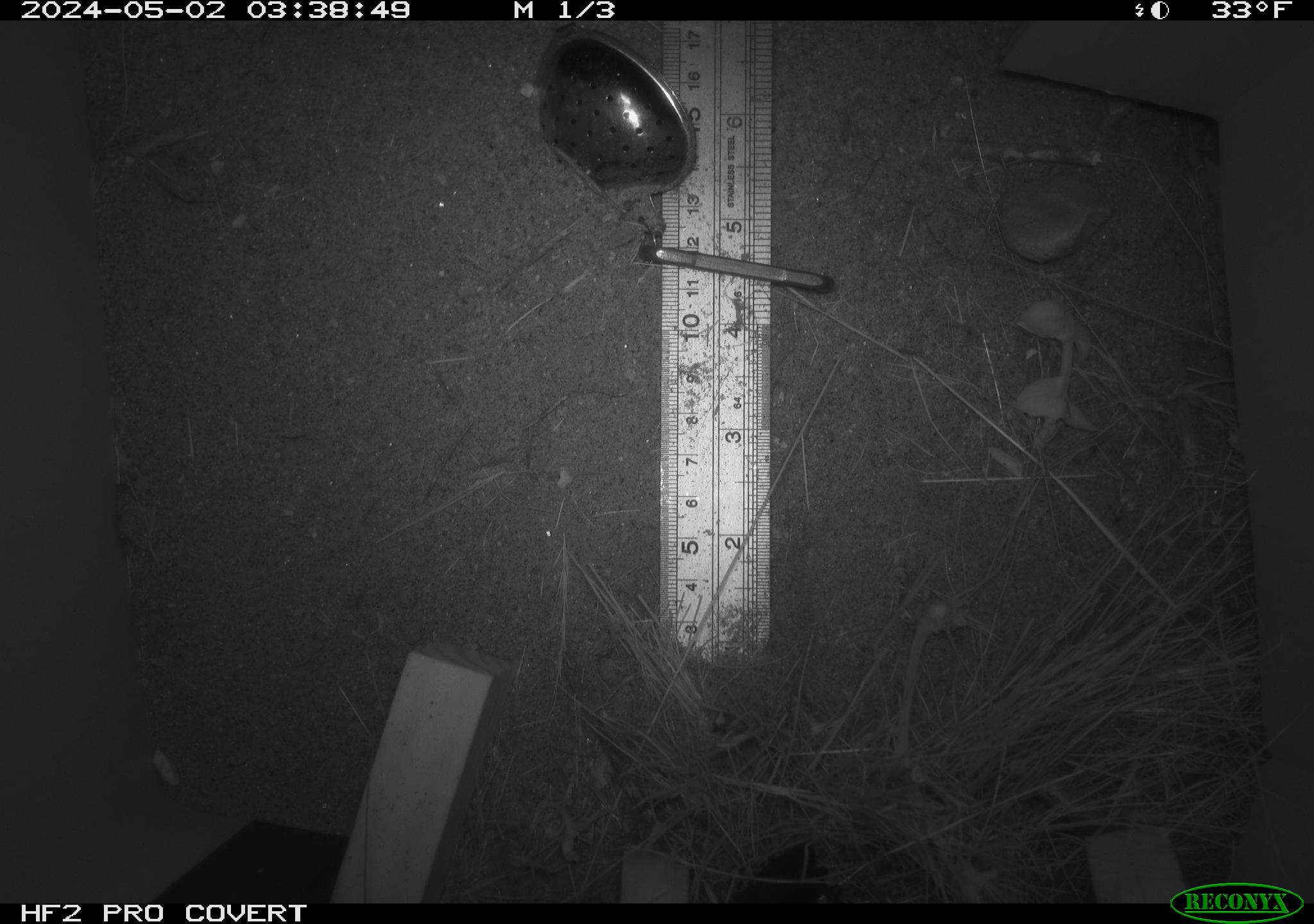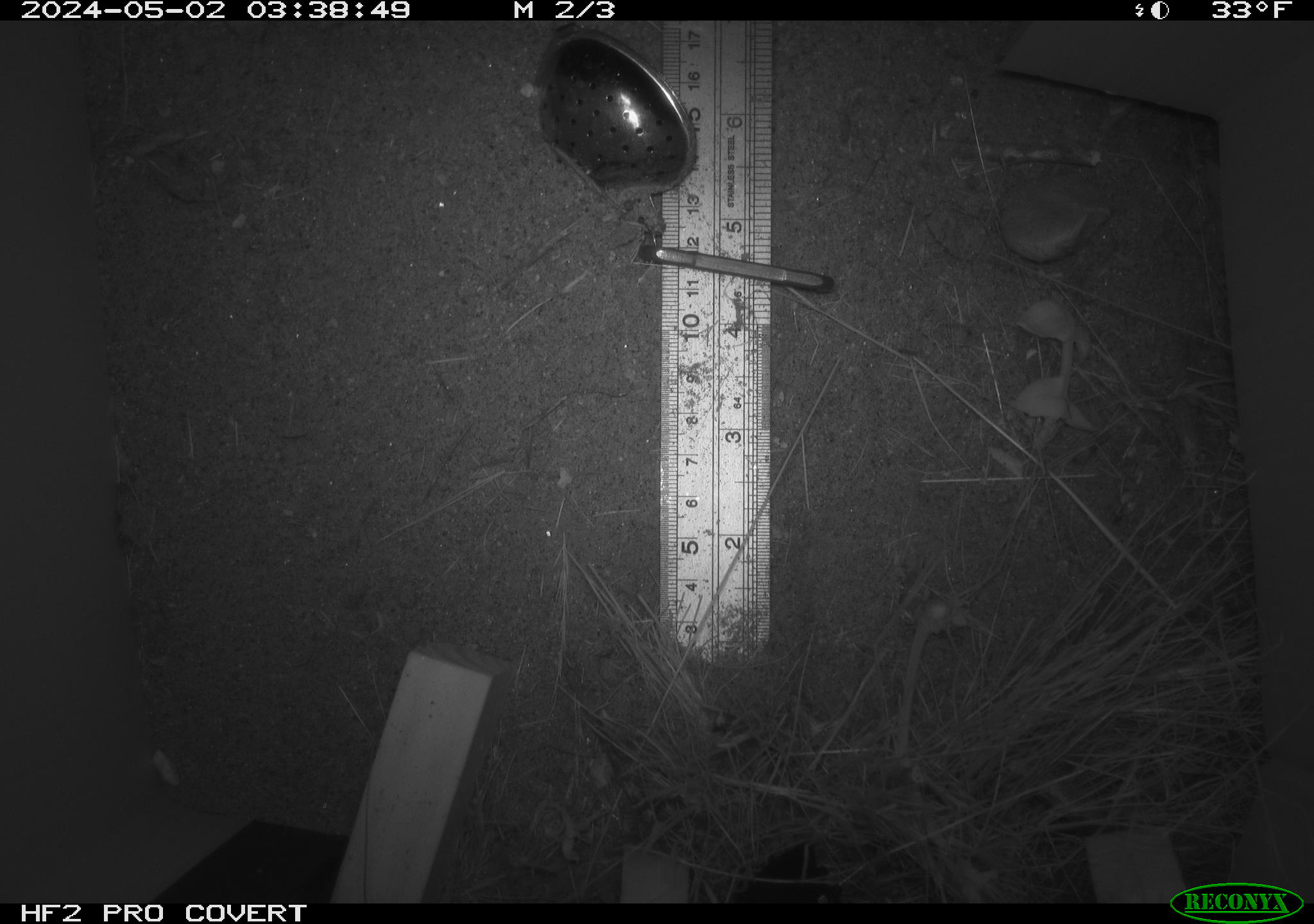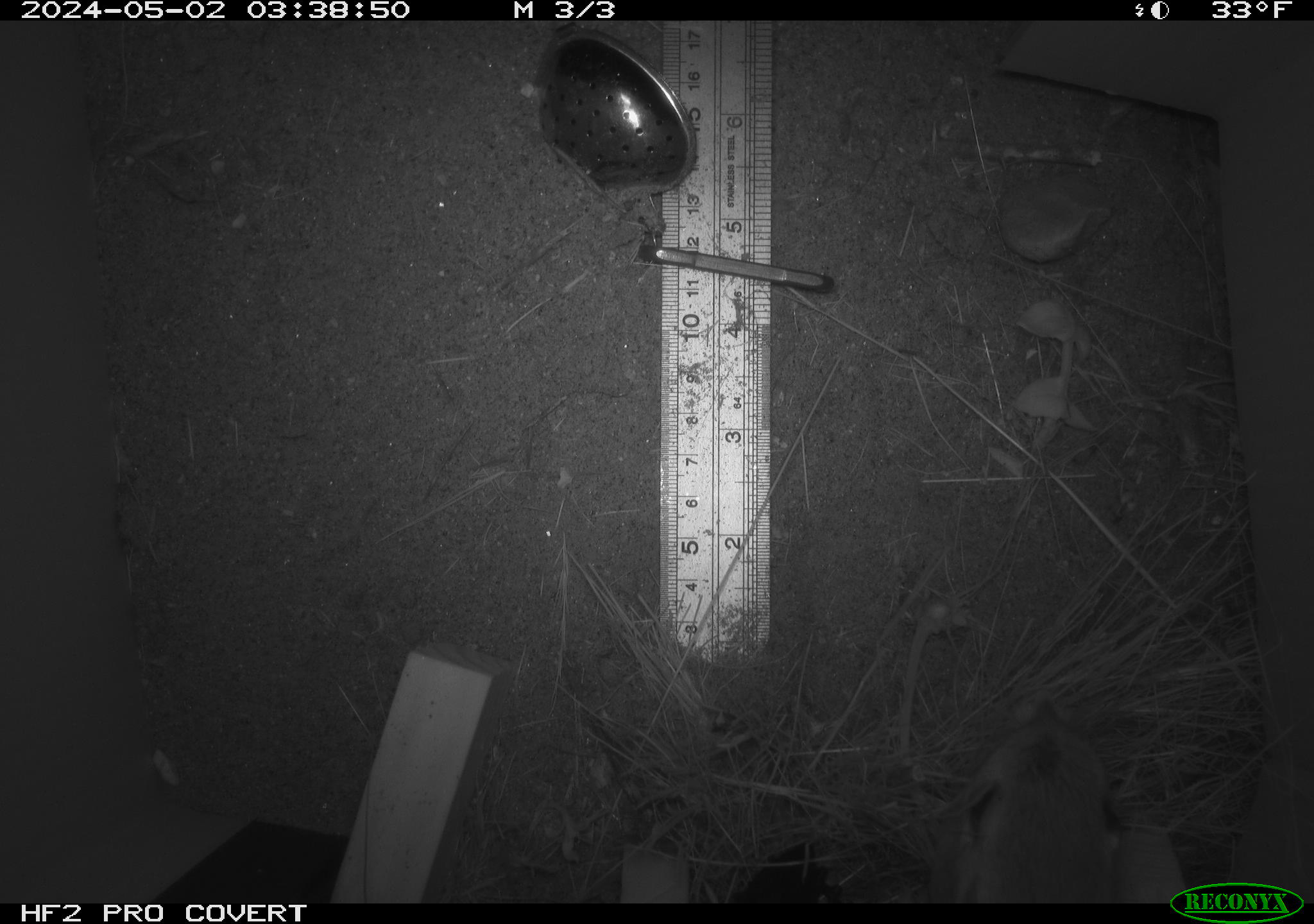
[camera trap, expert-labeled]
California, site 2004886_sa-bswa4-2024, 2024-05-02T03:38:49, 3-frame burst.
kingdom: Animalia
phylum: Chordata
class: Mammalia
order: Rodentia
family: Heteromyidae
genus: Dipodomys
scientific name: Dipodomys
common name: kangaroo rats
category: dipodomys species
Dipodomys species (kangaroo rats) (Dipodomys).